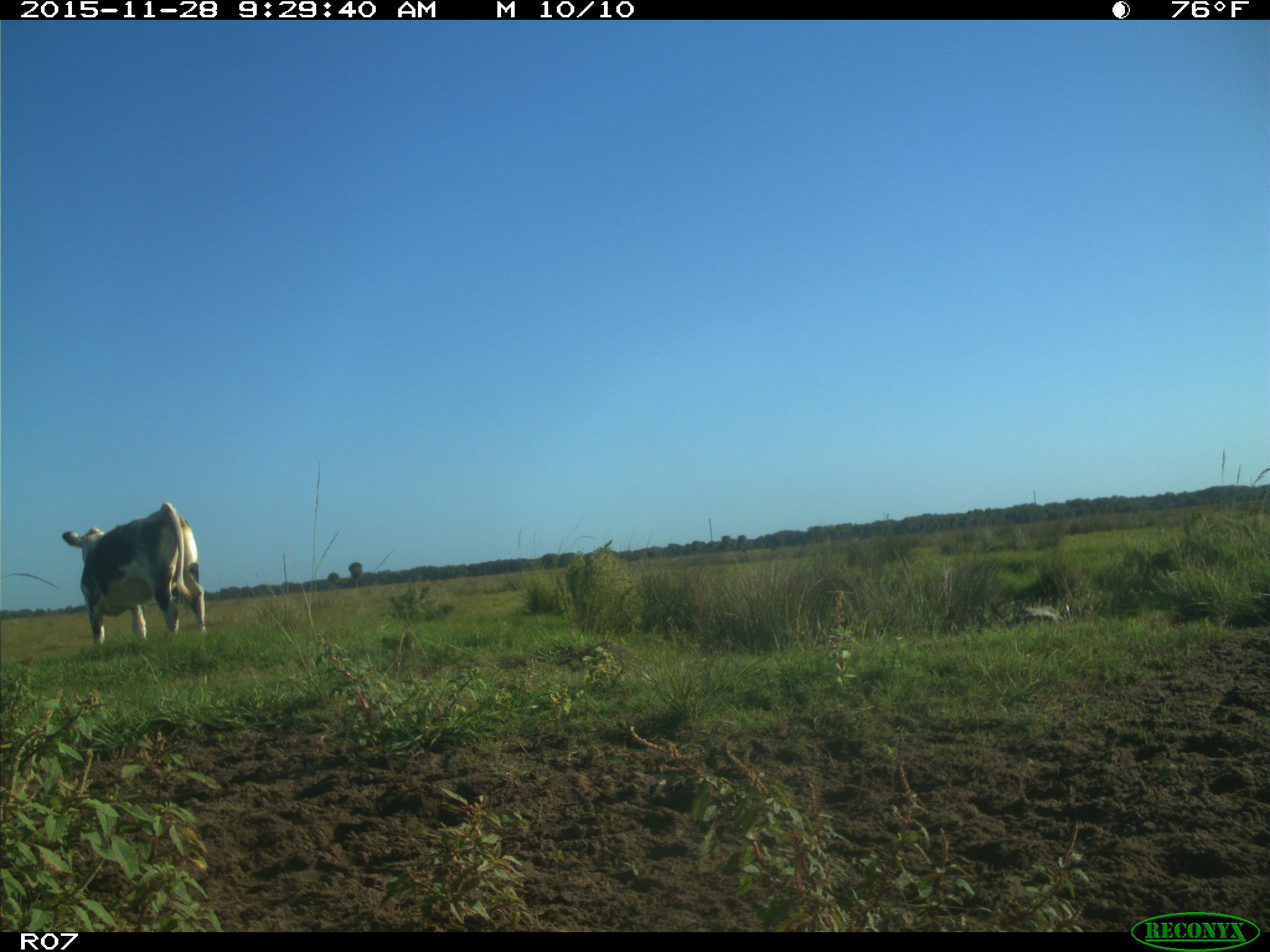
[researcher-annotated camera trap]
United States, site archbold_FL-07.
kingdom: Animalia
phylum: Chordata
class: Mammalia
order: Artiodactyla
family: Bovidae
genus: Bos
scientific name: Bos taurus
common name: domestic cow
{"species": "Bos taurus (domestic cow)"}